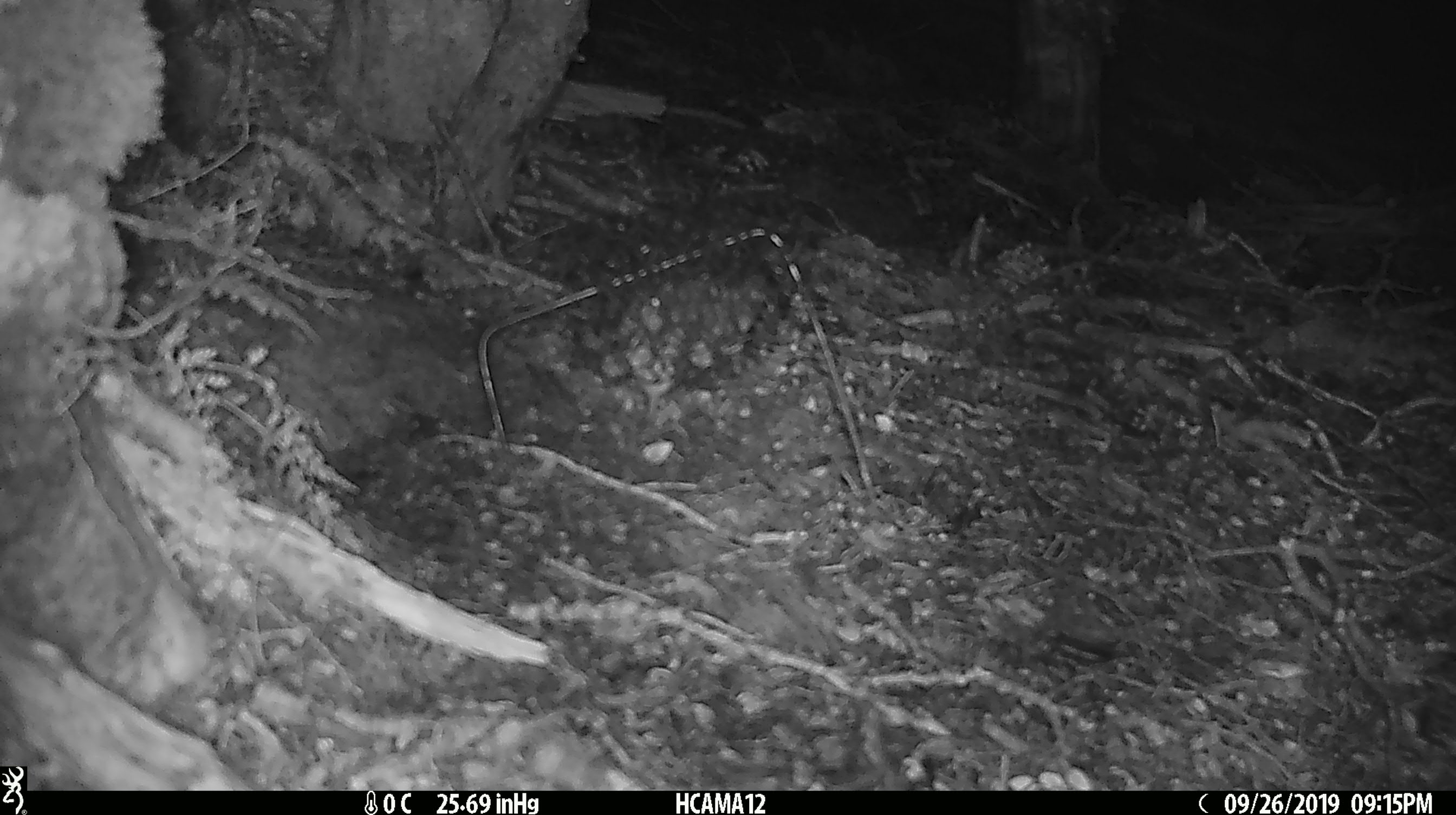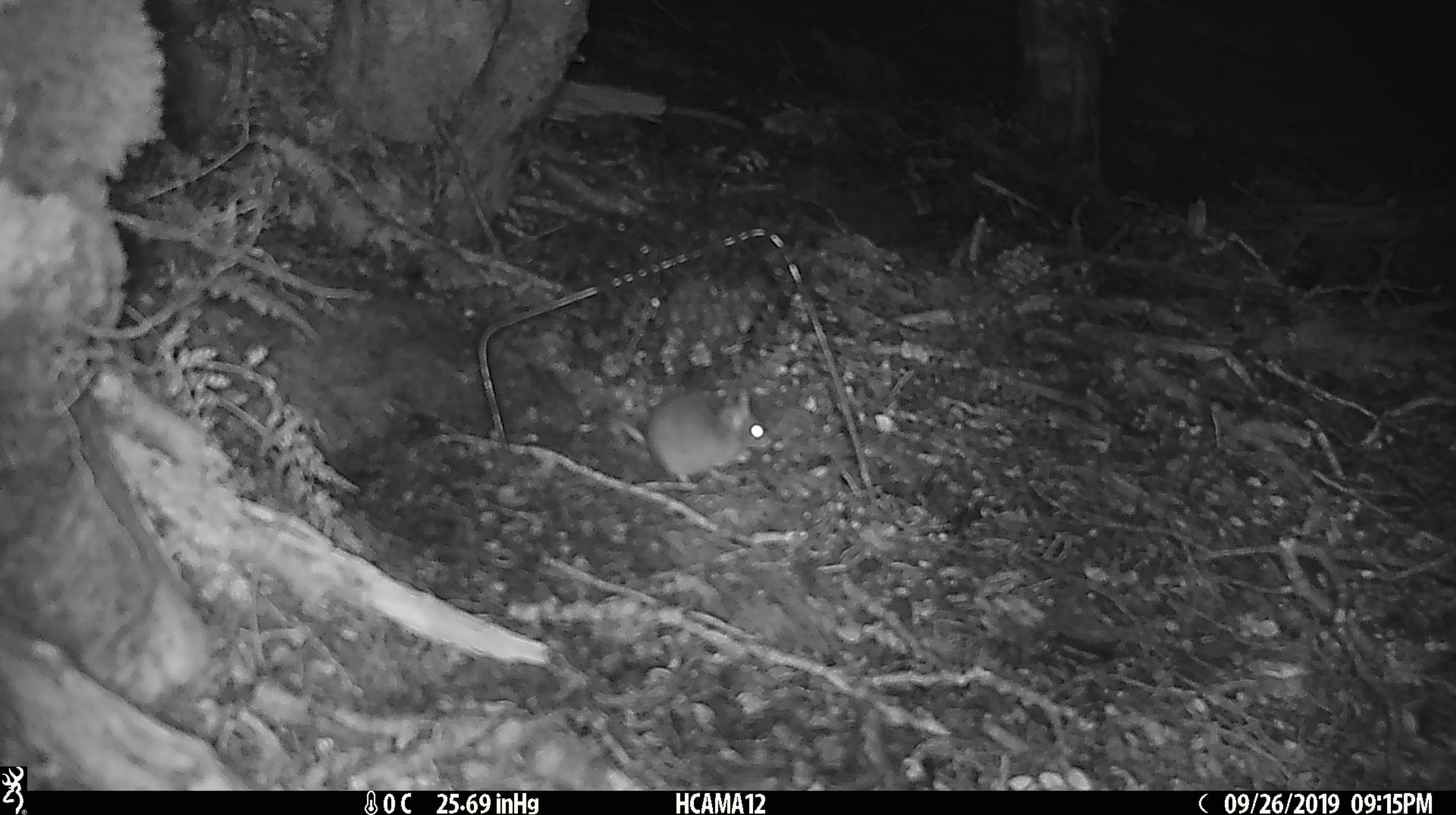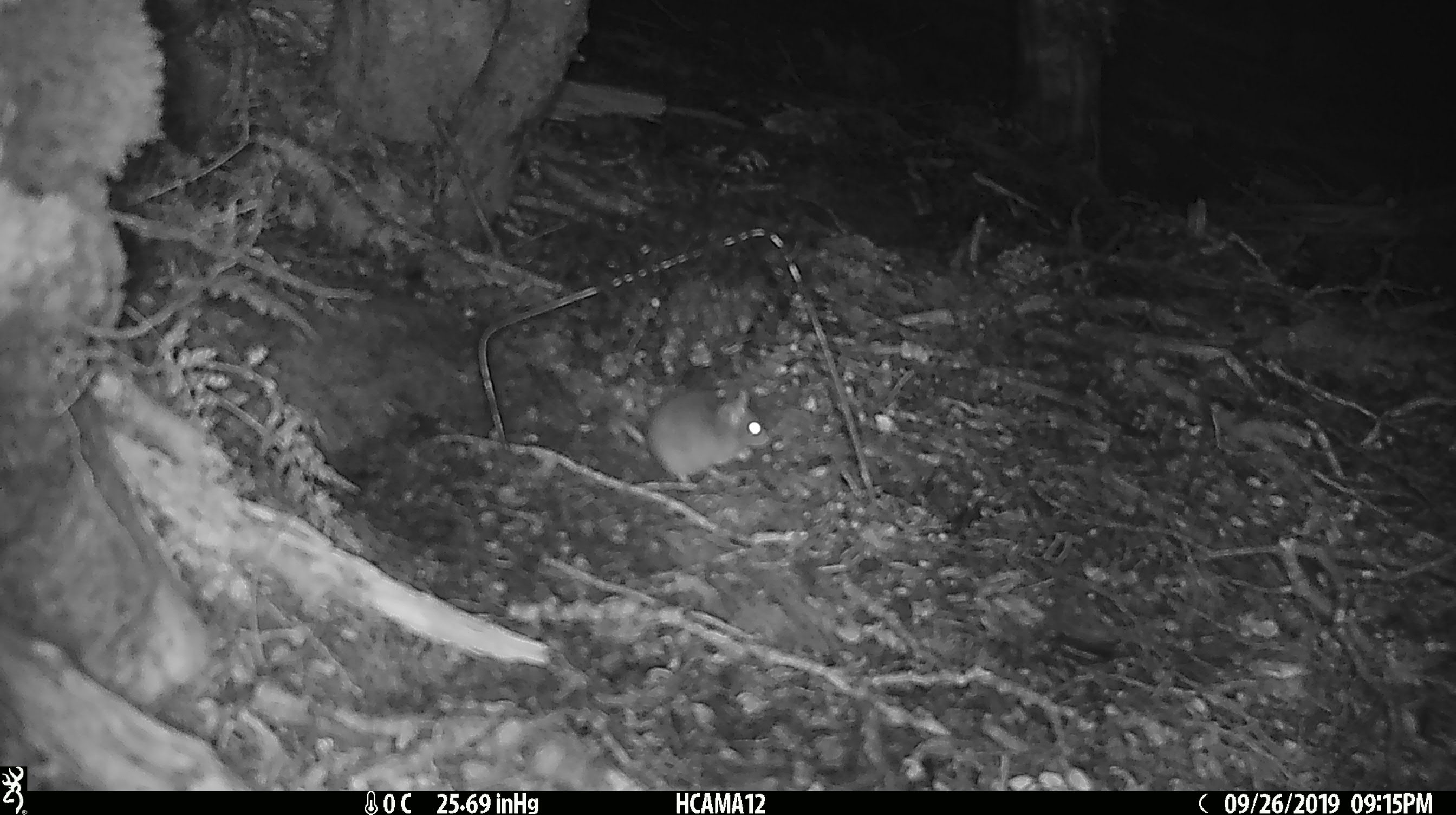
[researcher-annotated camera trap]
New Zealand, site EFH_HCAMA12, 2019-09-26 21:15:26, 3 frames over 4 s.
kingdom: Animalia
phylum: Chordata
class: Mammalia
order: Rodentia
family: Muridae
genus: Mus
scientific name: Mus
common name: mouse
Mouse (Mus).